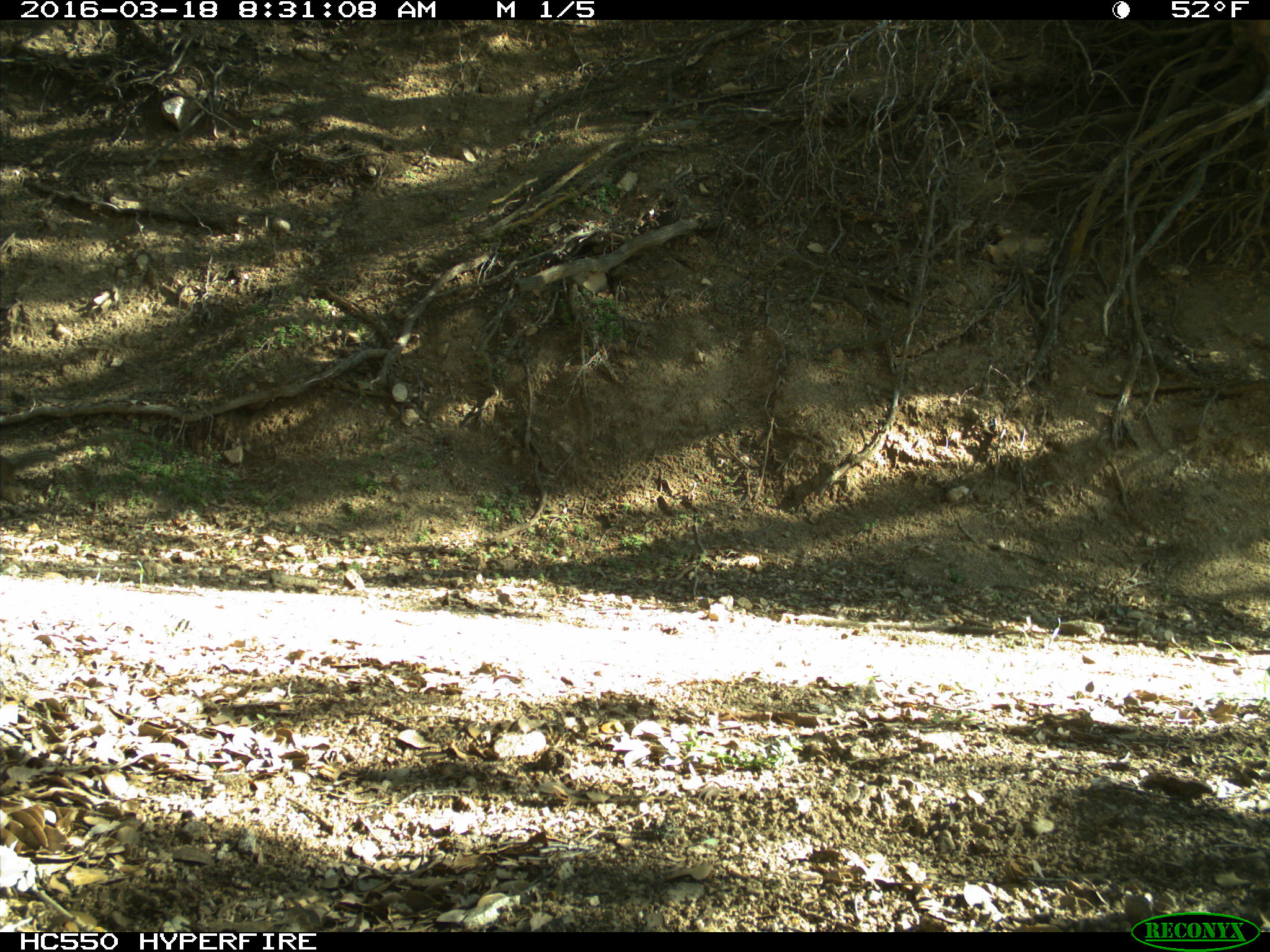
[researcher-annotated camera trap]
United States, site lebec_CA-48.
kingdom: Animalia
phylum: Chordata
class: Mammalia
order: Rodentia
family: Sciuridae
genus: Otospermophilus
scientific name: Otospermophilus beecheyi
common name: california ground squirrel